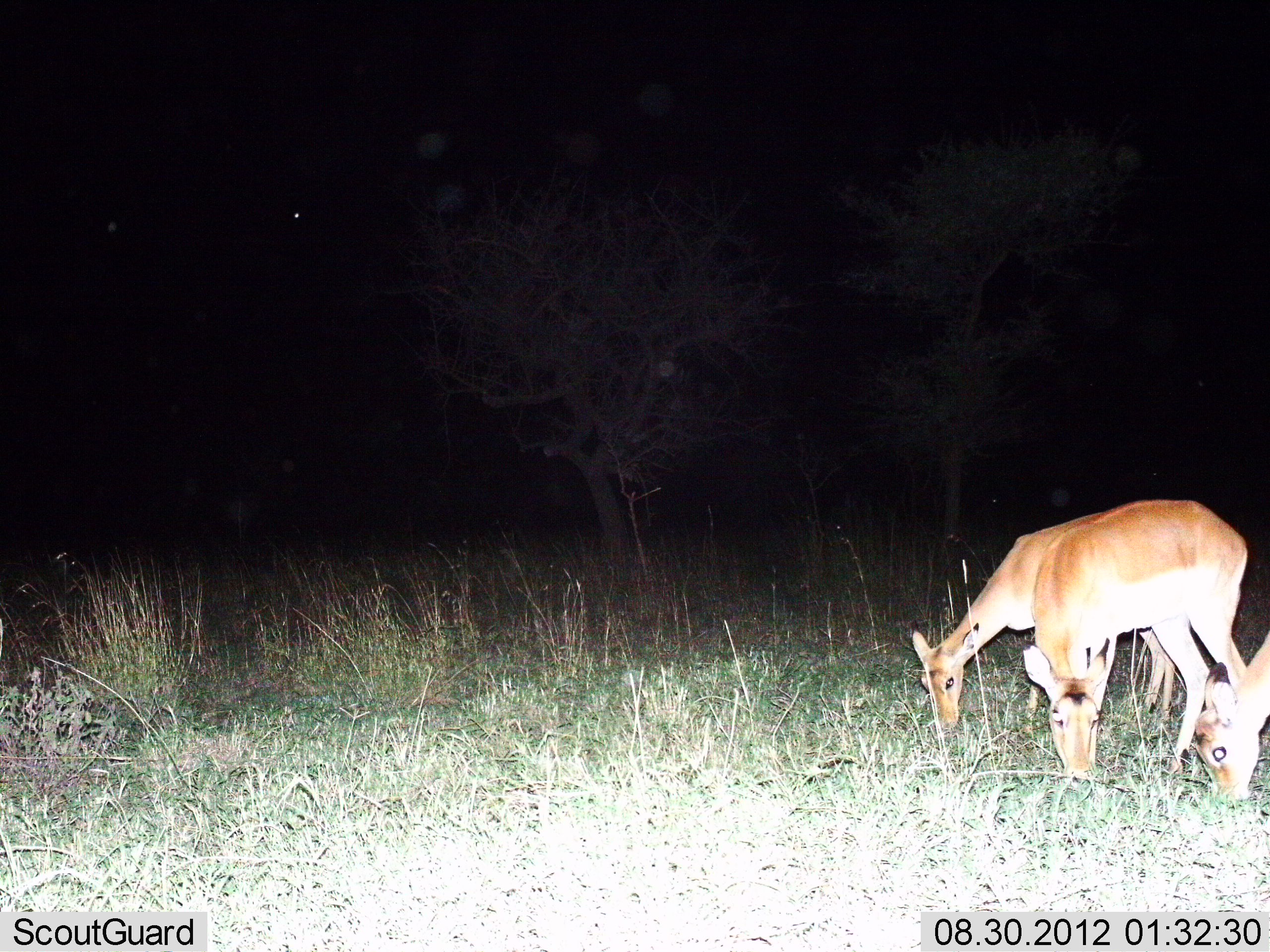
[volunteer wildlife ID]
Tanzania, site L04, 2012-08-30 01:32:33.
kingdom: Animalia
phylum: Chordata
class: Mammalia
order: Artiodactyla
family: Bovidae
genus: Redunca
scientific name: Redunca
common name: reedbuck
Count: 3.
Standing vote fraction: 30%.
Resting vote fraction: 0%.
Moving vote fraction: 0%.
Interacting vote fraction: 0%.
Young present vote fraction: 0%.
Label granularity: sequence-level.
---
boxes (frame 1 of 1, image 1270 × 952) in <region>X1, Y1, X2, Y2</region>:
animal: <region>1021, 499, 1249, 786</region>; <region>911, 513, 1176, 735</region>; <region>1194, 629, 1270, 799</region>